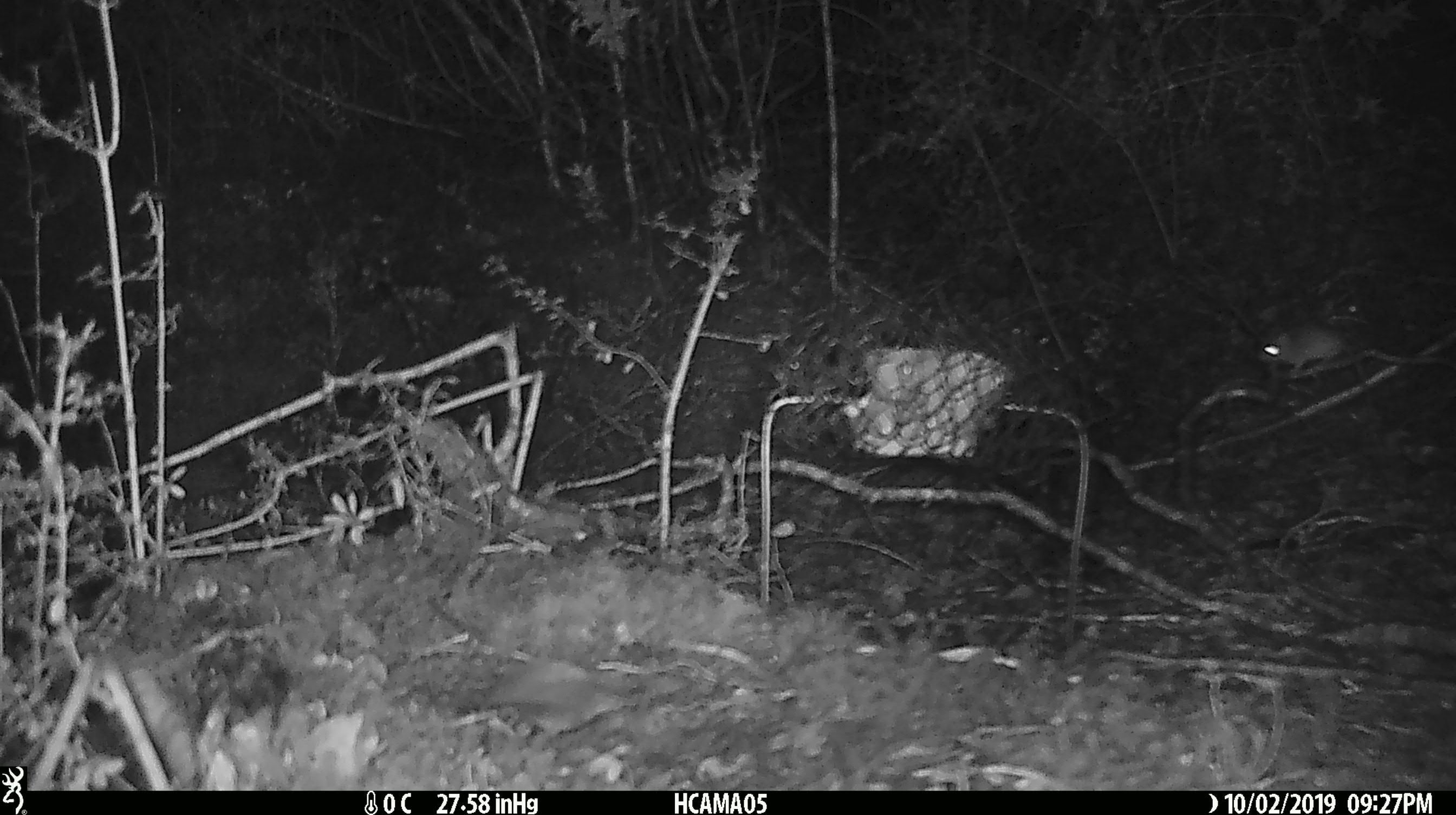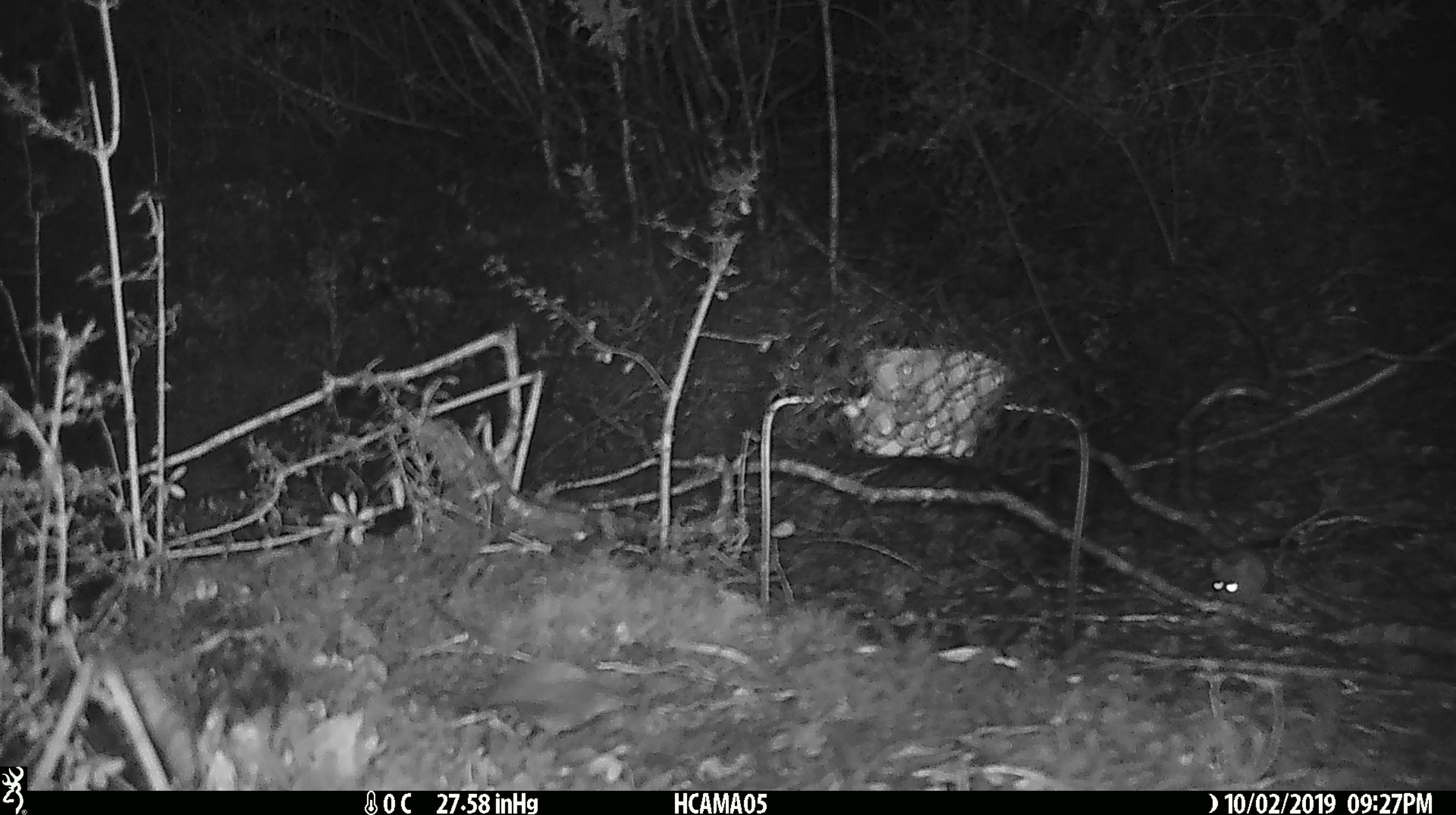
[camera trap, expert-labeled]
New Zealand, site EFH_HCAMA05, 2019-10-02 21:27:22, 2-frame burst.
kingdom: Animalia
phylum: Chordata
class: Mammalia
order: Rodentia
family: Muridae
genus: Mus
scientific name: Mus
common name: mouse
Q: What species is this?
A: Mouse (Mus).